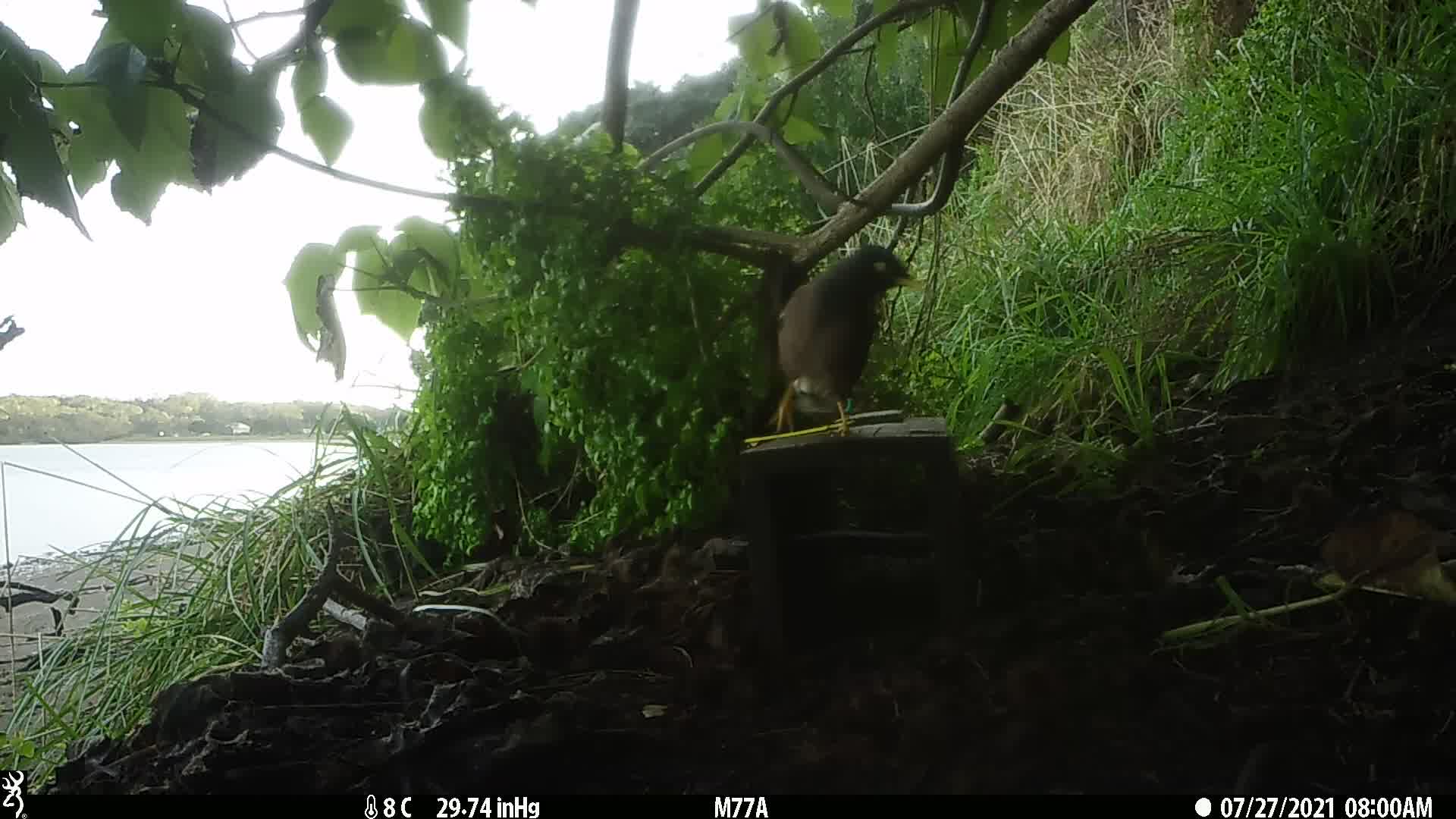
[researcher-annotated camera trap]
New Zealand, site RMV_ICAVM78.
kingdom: Animalia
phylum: Chordata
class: Aves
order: Passeriformes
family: Sturnidae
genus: Acridotheres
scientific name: Acridotheres tristis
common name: common myna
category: myna